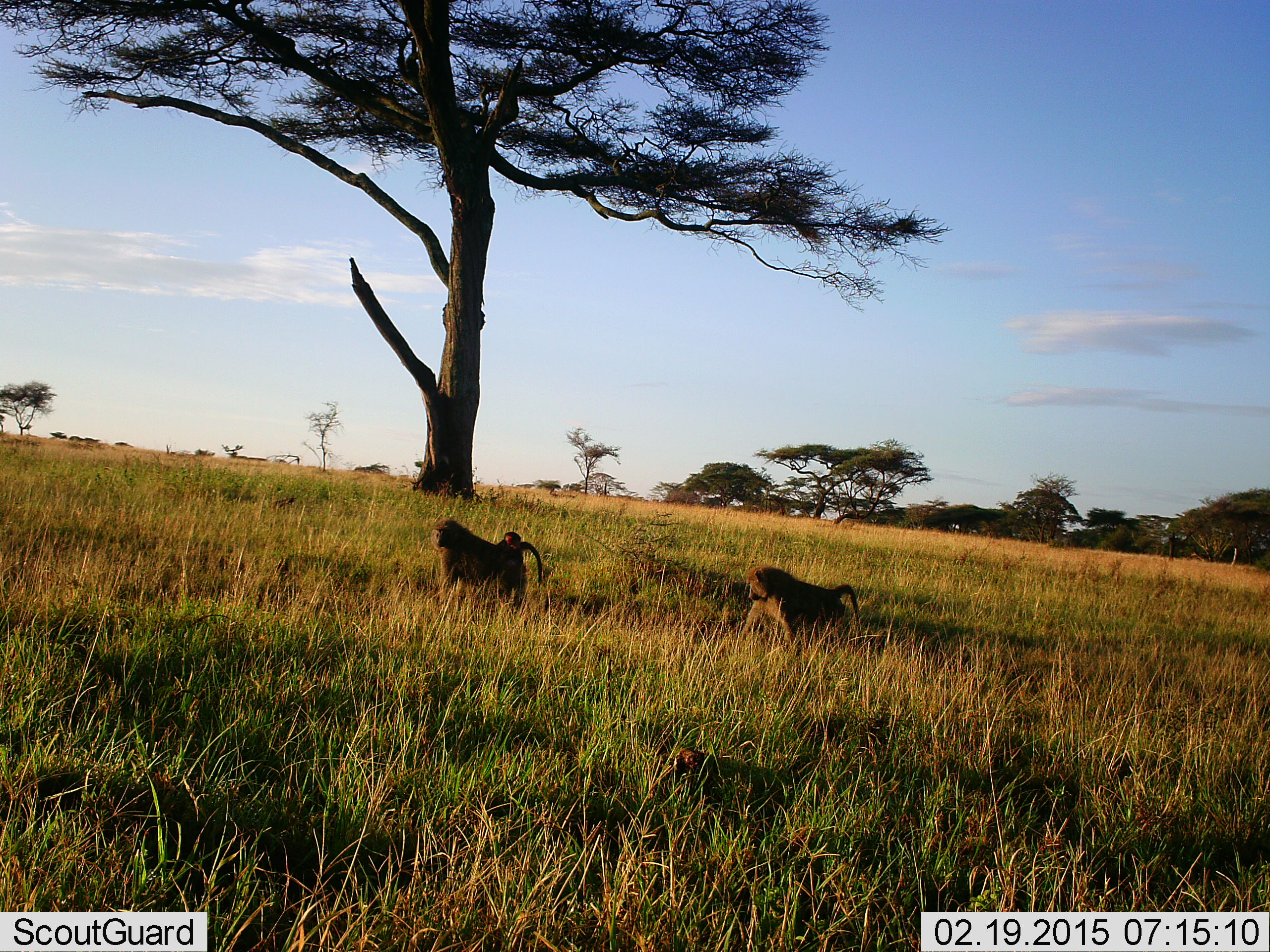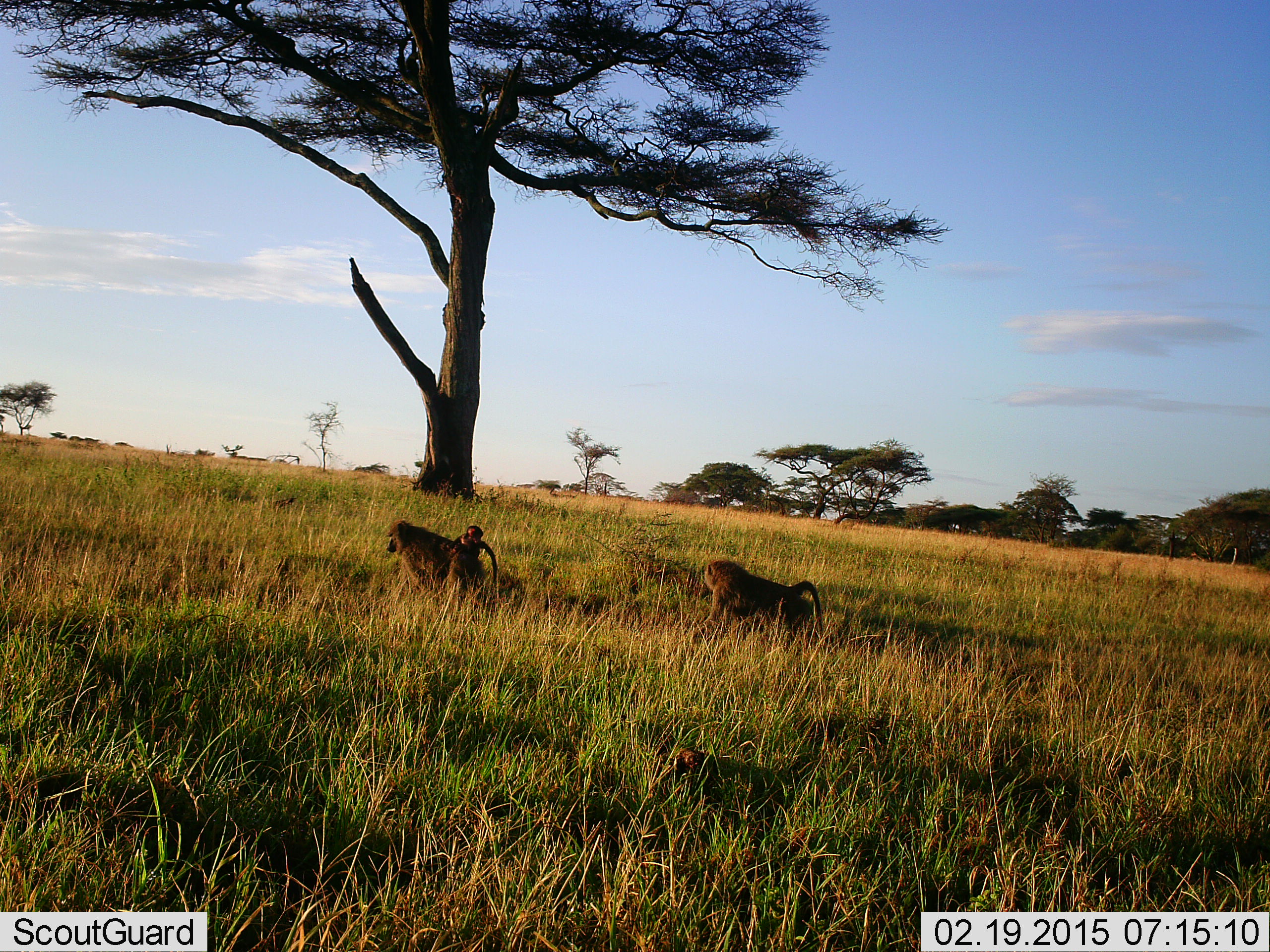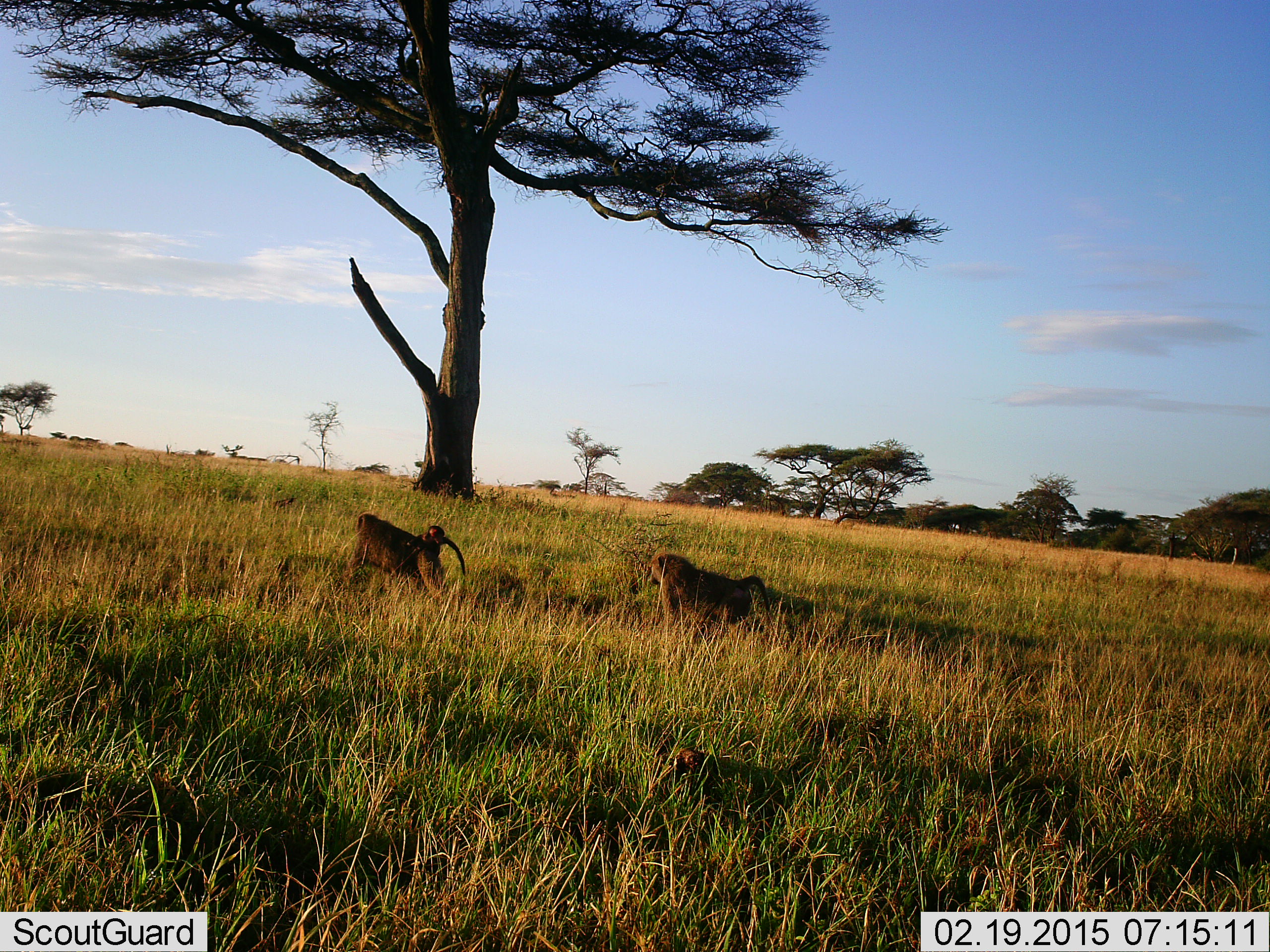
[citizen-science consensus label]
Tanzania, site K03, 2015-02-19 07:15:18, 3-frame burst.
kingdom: Animalia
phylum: Chordata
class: Mammalia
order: Primates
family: Cercopithecidae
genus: Papio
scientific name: Papio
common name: baboon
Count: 3.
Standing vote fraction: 0%.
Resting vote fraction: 0%.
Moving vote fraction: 100%.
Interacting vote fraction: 0%.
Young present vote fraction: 90%.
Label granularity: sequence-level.